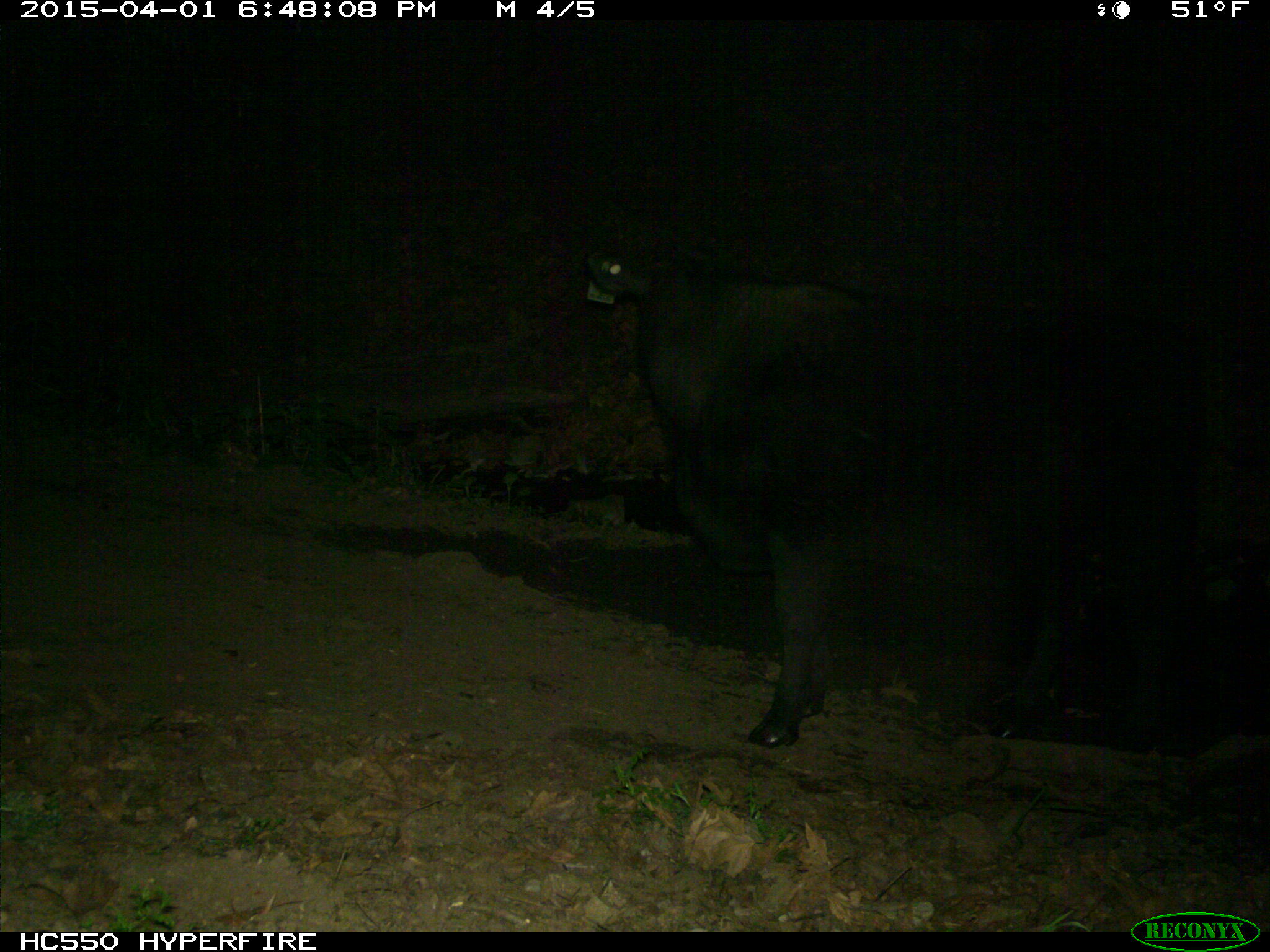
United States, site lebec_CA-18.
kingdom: Animalia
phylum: Chordata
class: Mammalia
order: Artiodactyla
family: Bovidae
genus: Bos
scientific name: Bos taurus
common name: domestic cow